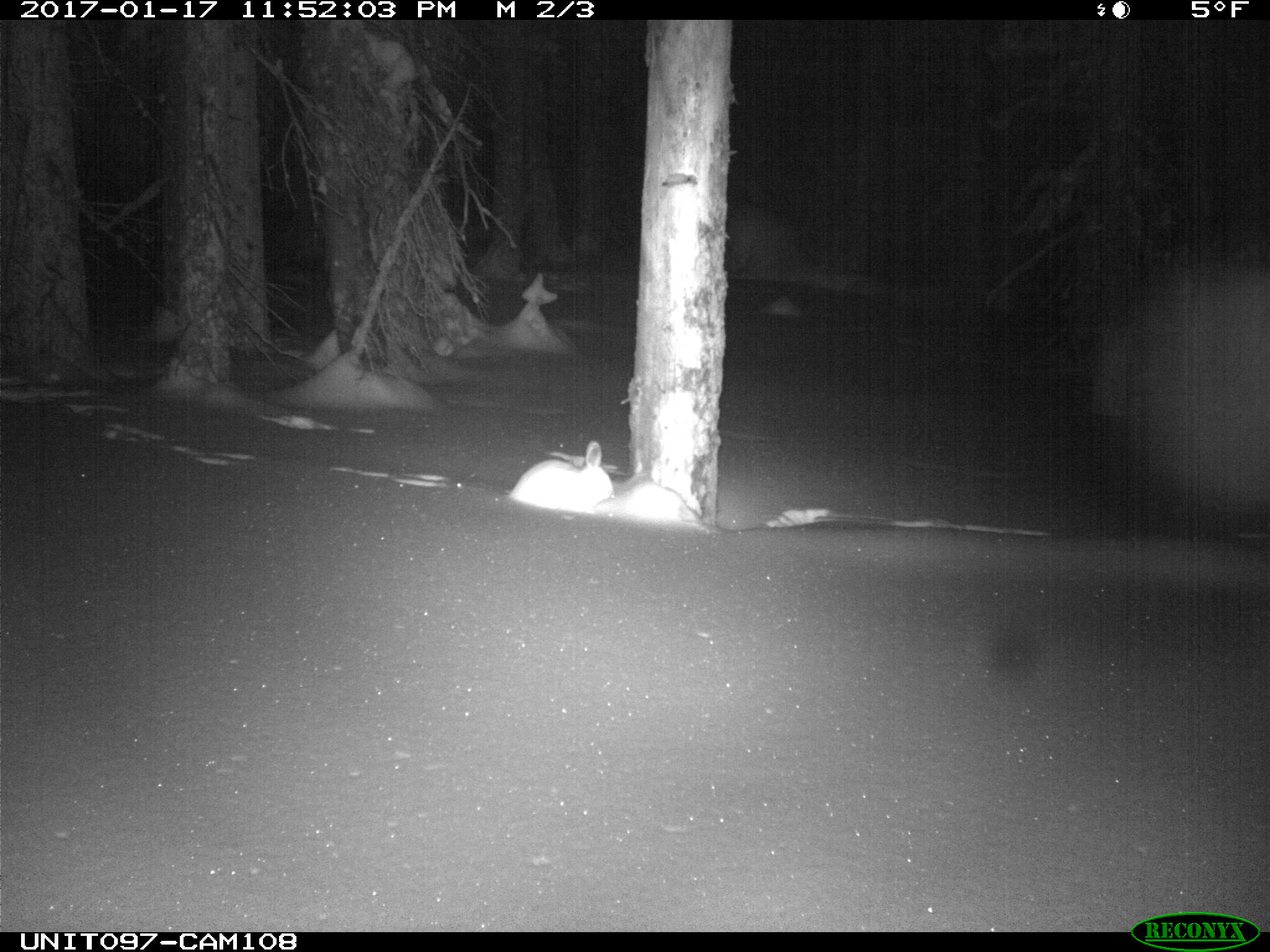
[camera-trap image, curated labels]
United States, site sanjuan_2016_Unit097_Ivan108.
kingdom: Animalia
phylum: Chordata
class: Mammalia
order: Lagomorpha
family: Leporidae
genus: Lepus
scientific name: Lepus americanus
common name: snowshoe hare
Lepus americanus (snowshoe hare).